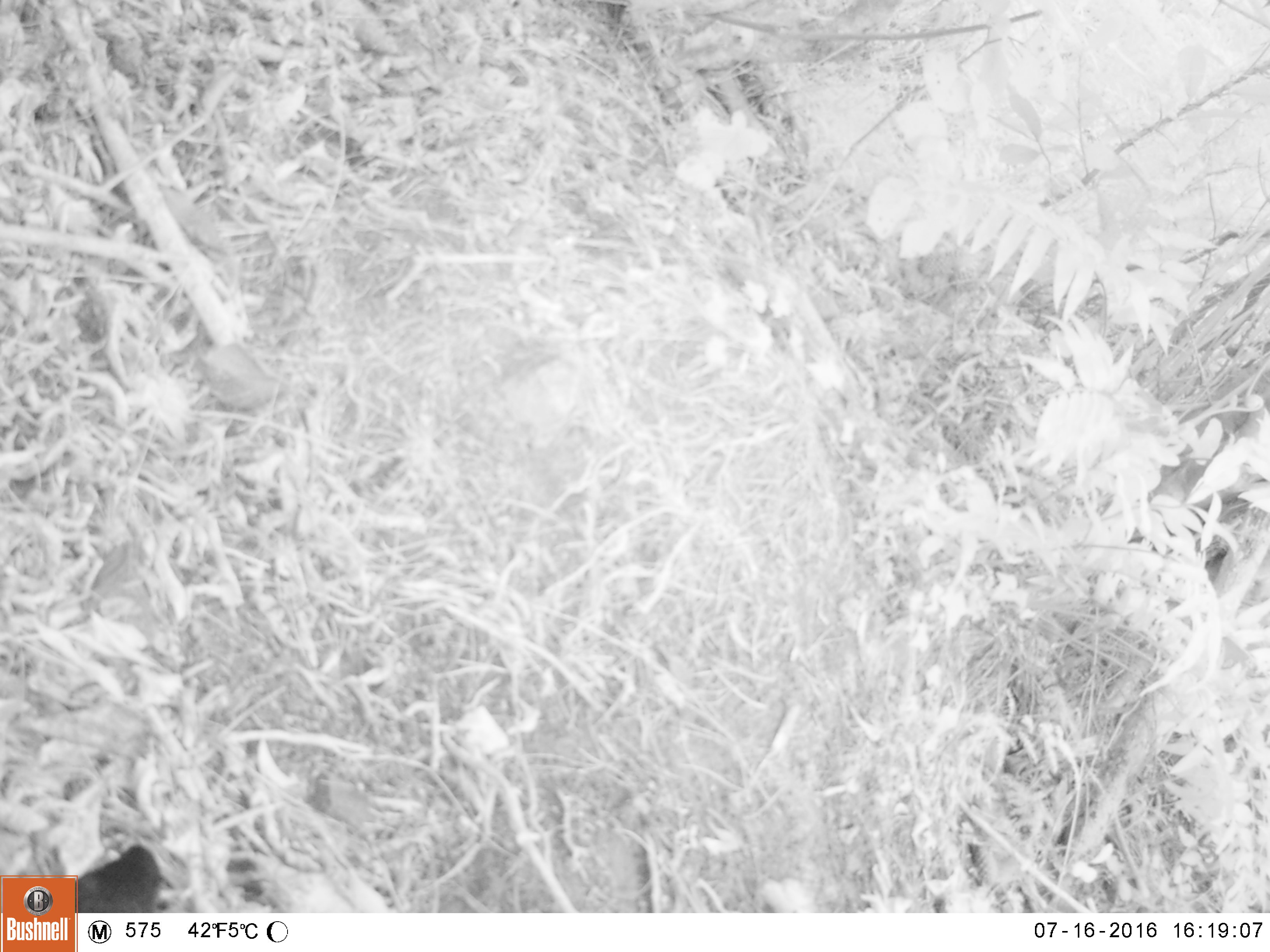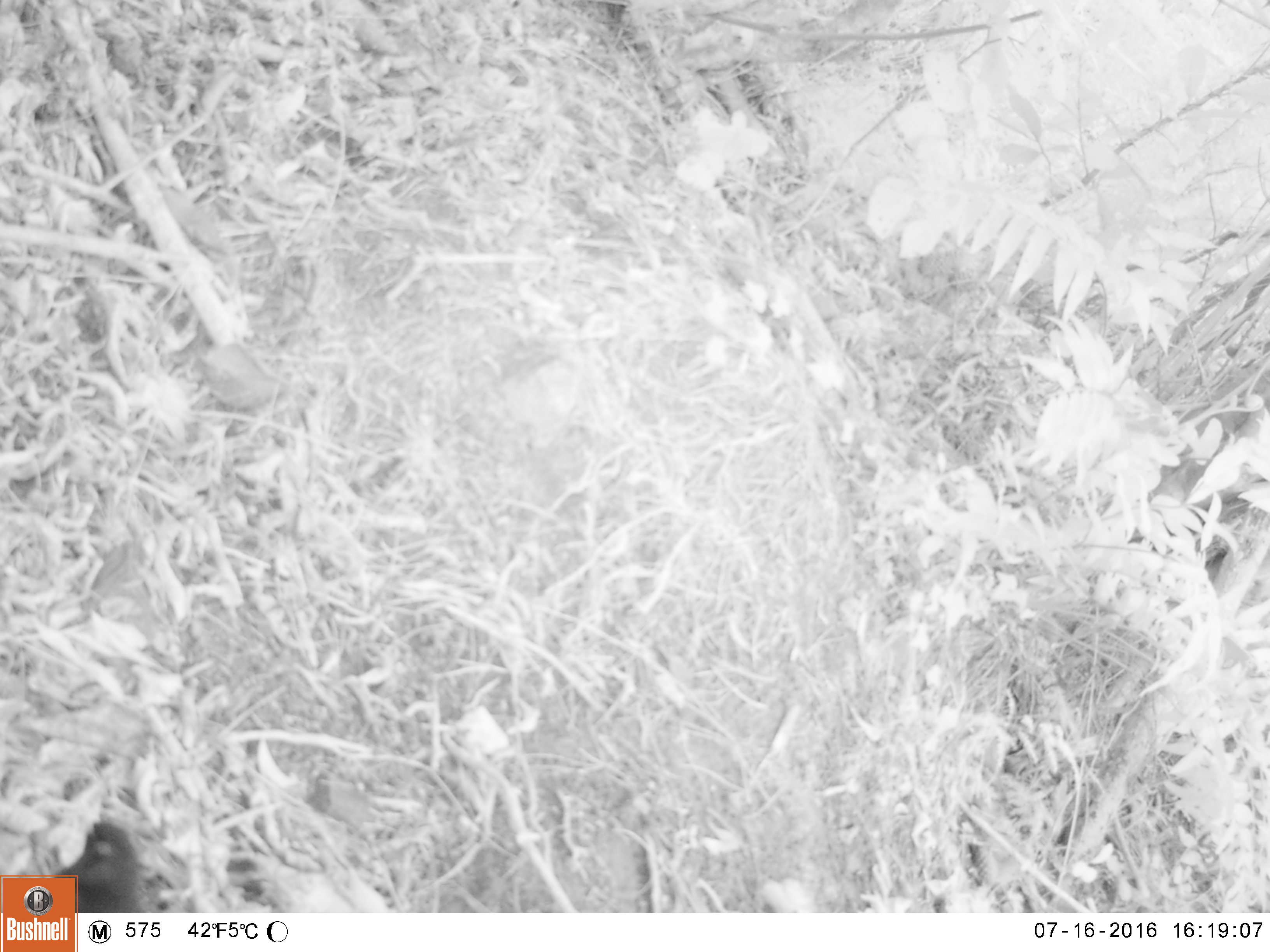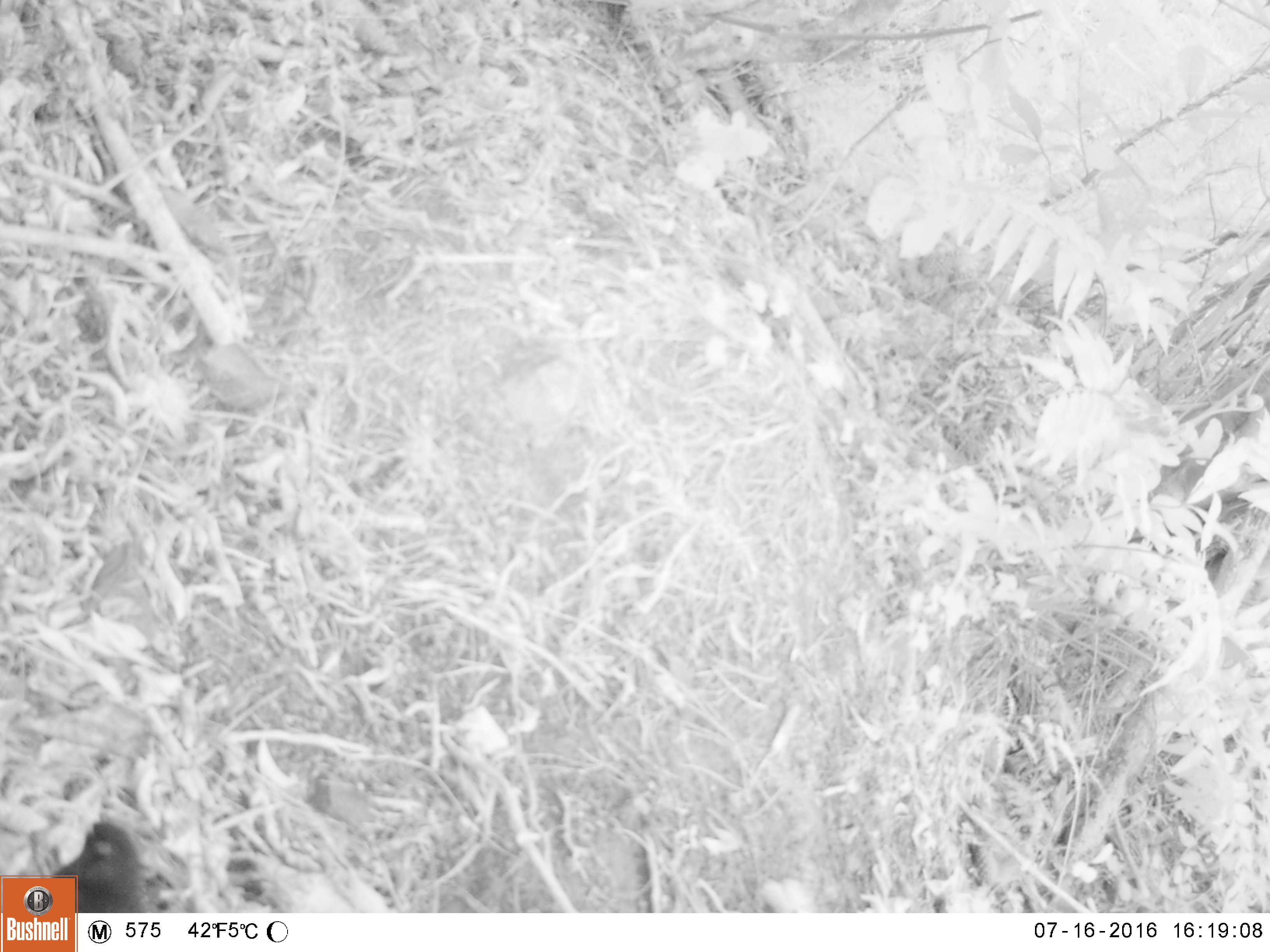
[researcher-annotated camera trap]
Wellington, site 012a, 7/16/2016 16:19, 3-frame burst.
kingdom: Animalia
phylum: Chordata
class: Aves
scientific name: Aves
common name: bird